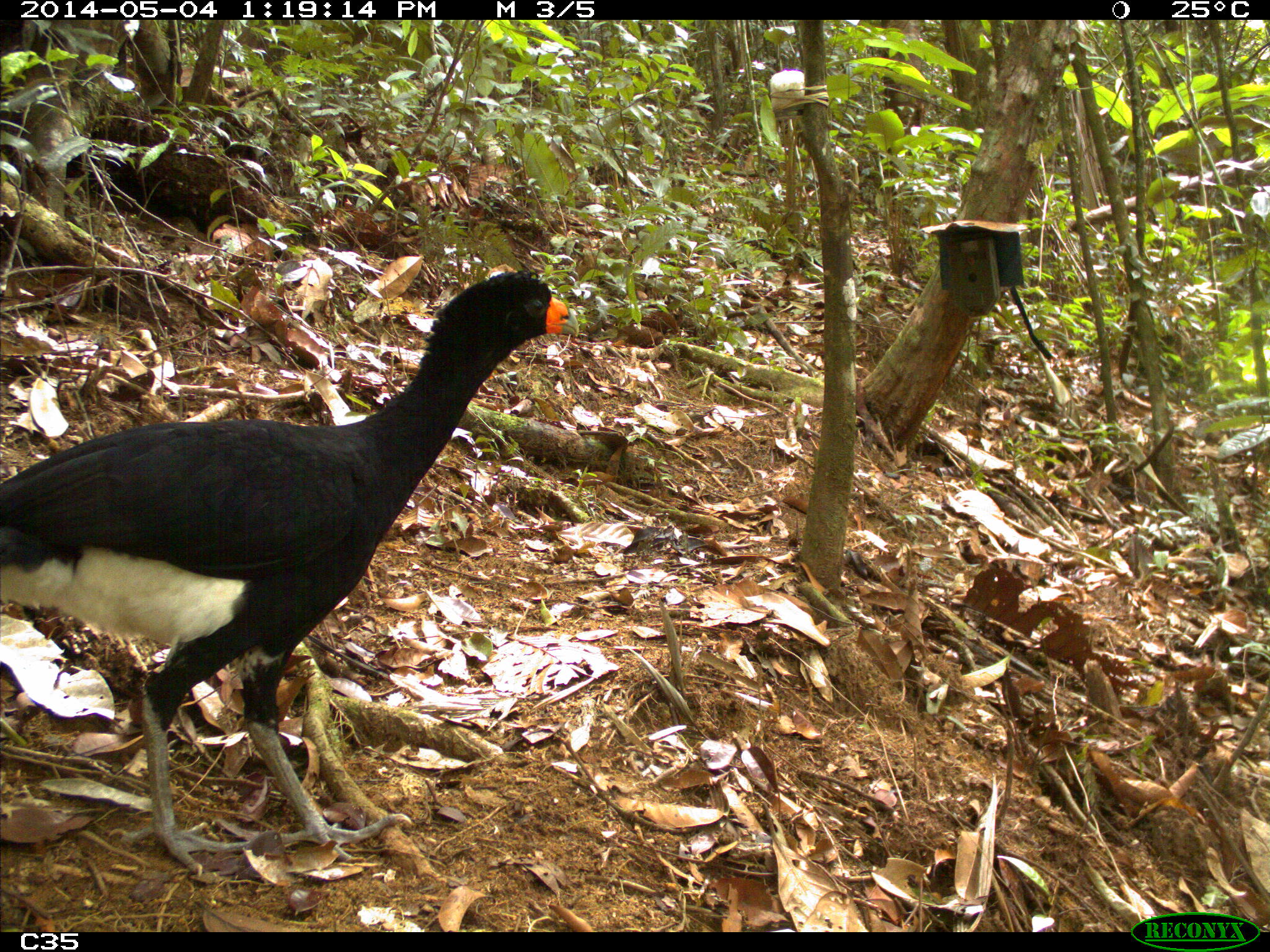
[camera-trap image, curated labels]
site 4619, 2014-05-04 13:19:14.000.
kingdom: Animalia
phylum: Chordata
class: Aves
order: Galliformes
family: Cracidae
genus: Crax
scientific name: Crax alector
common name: black curassow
Crax alector (black curassow), count 2, age adult, sex female.